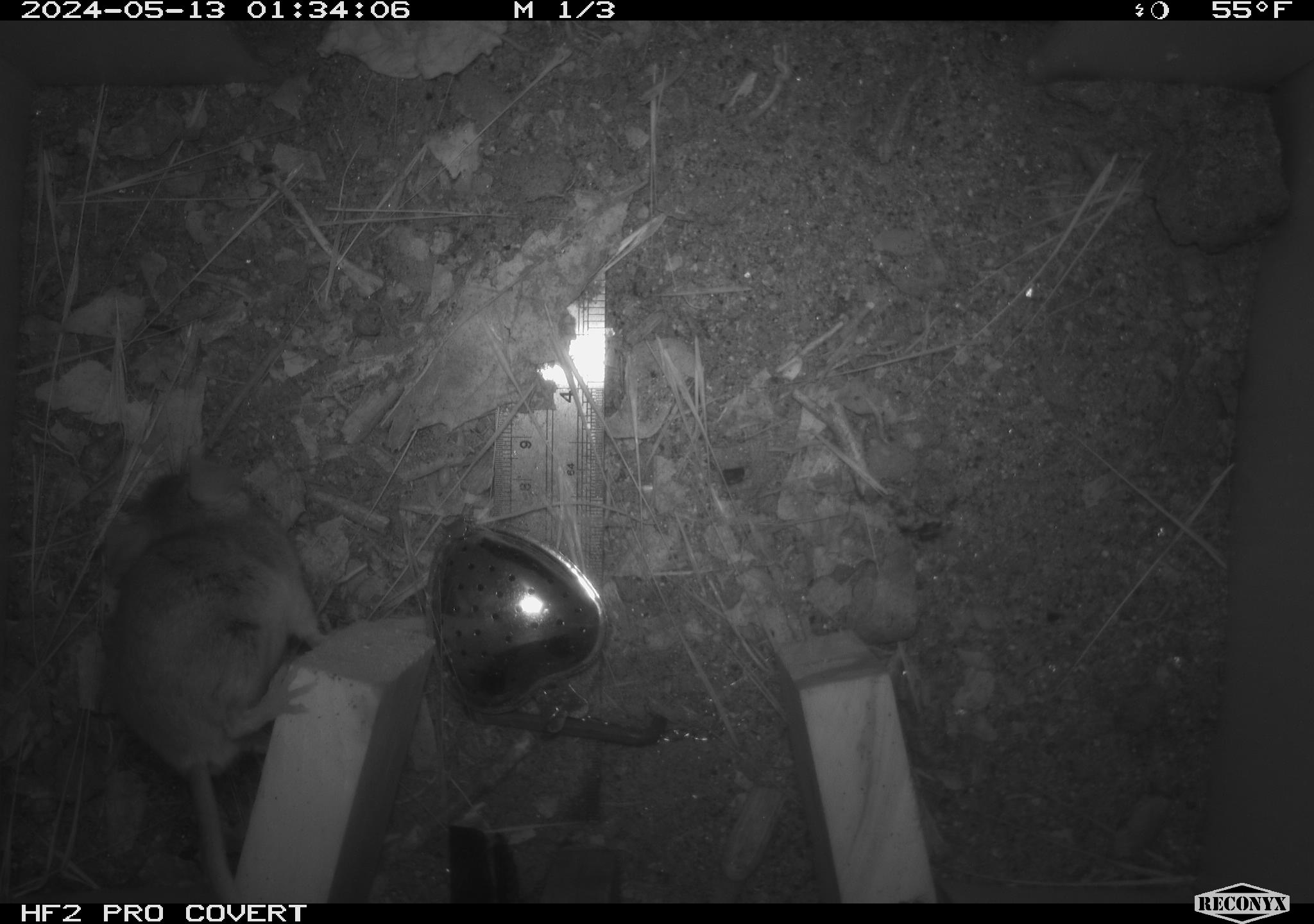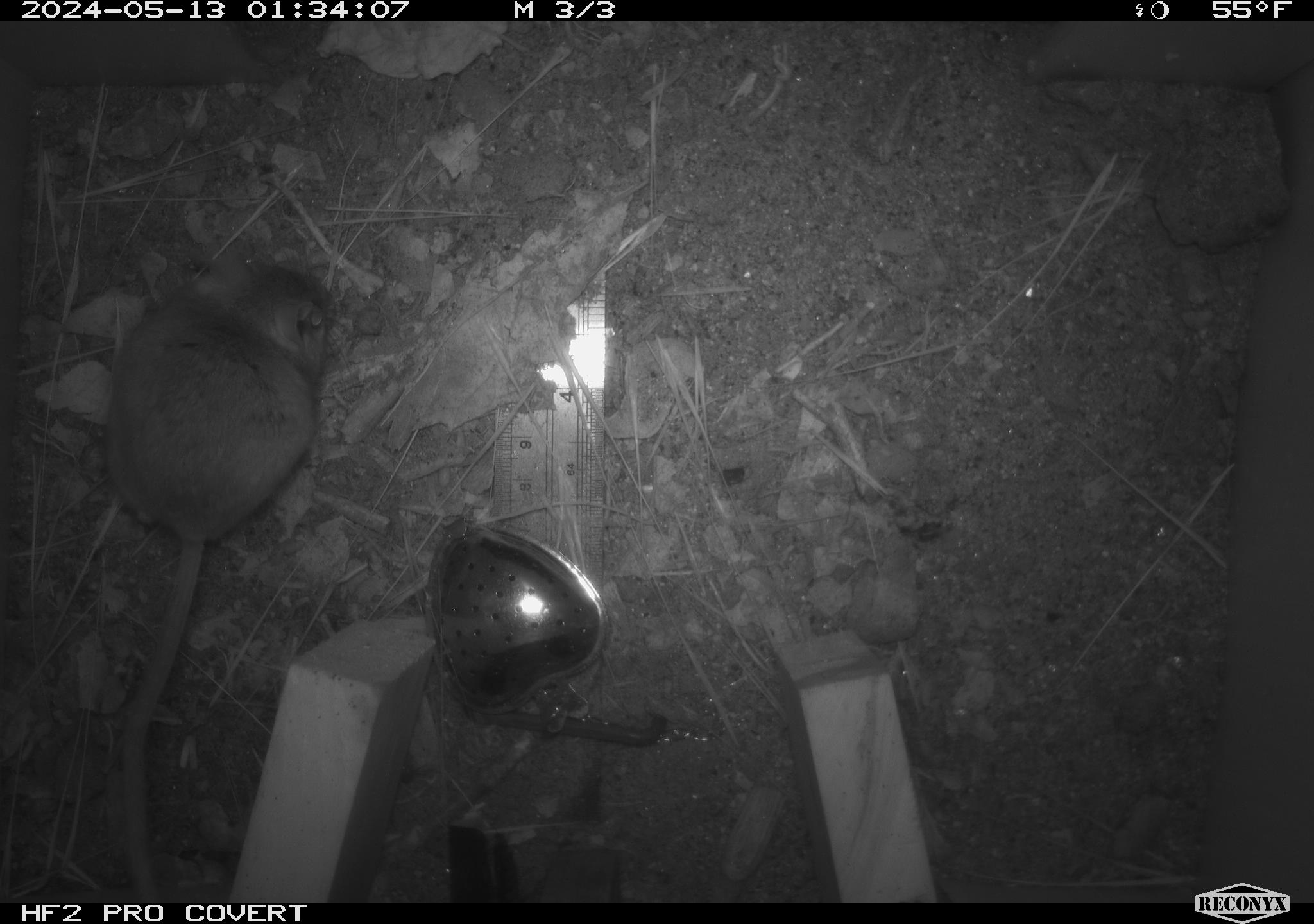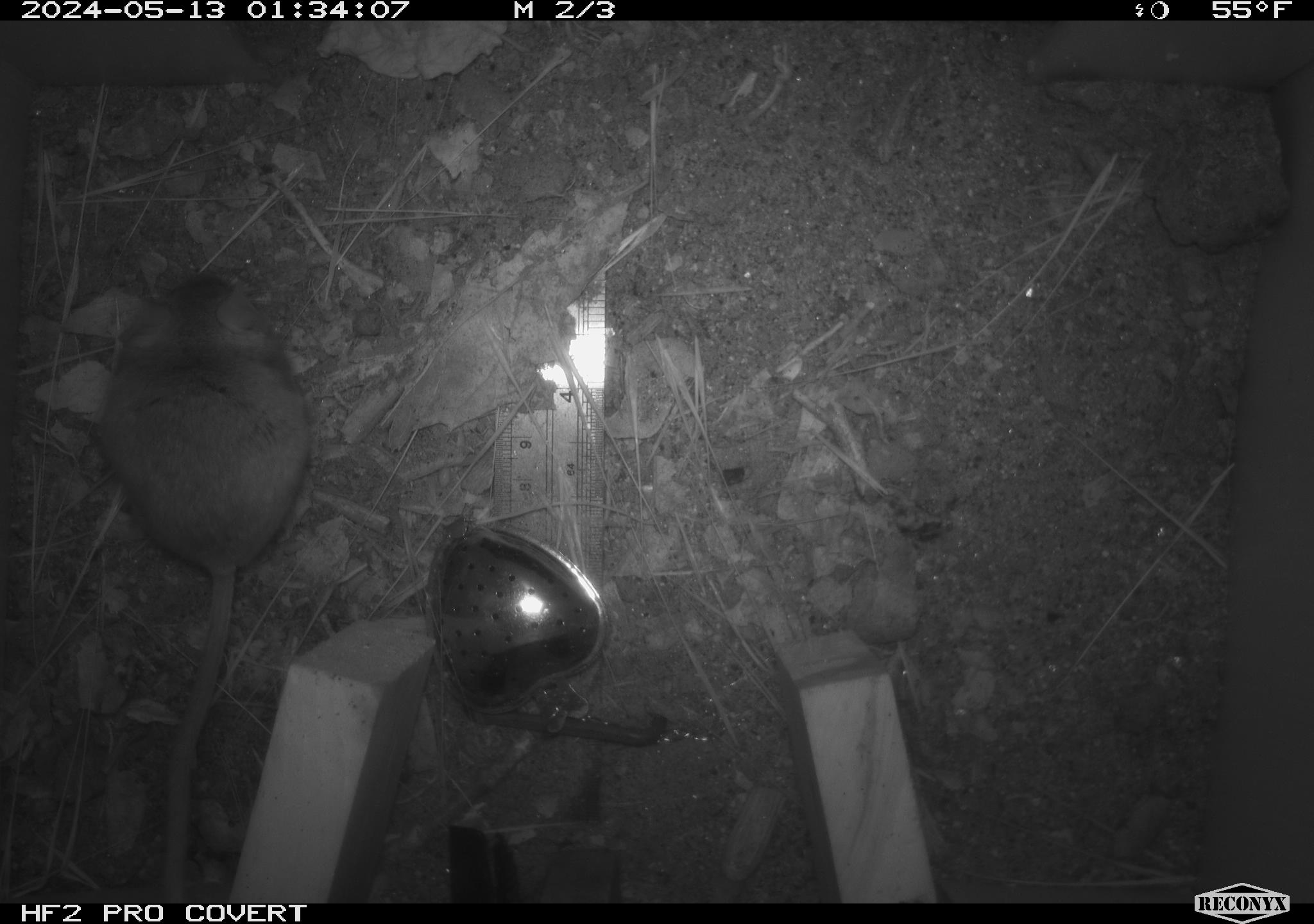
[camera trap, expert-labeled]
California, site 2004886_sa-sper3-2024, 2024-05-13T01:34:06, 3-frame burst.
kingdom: Animalia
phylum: Chordata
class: Mammalia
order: Rodentia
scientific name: Rodentia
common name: mouse species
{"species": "mouse species (Rodentia)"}